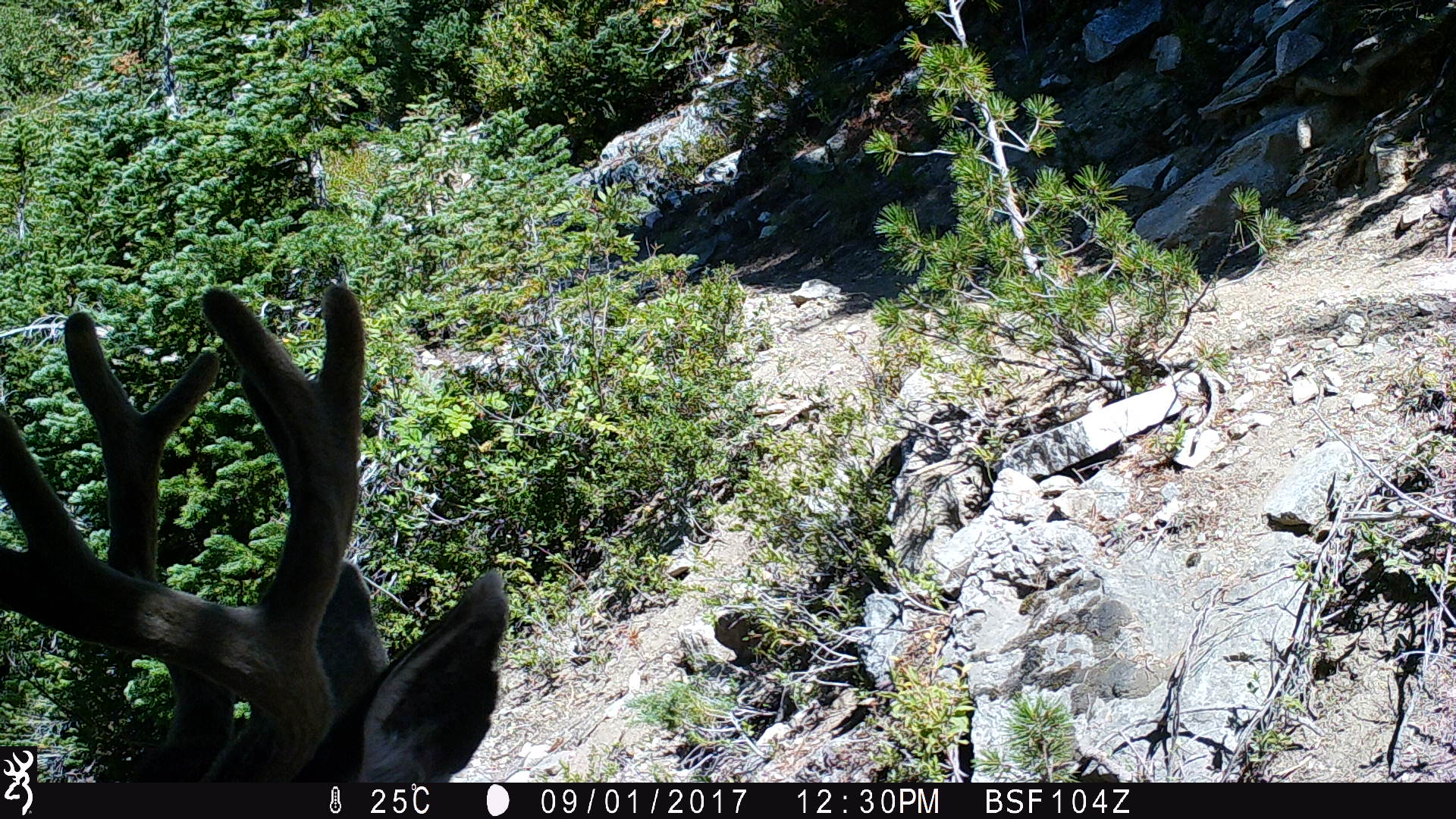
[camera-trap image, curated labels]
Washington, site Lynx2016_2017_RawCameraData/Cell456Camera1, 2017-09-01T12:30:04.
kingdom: Animalia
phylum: Chordata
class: Mammalia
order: Artiodactyla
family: Cervidae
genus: Odocoileus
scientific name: Odocoileus hemionus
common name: mule deer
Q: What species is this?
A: Odocoileus hemionus (mule deer).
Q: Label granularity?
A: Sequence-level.